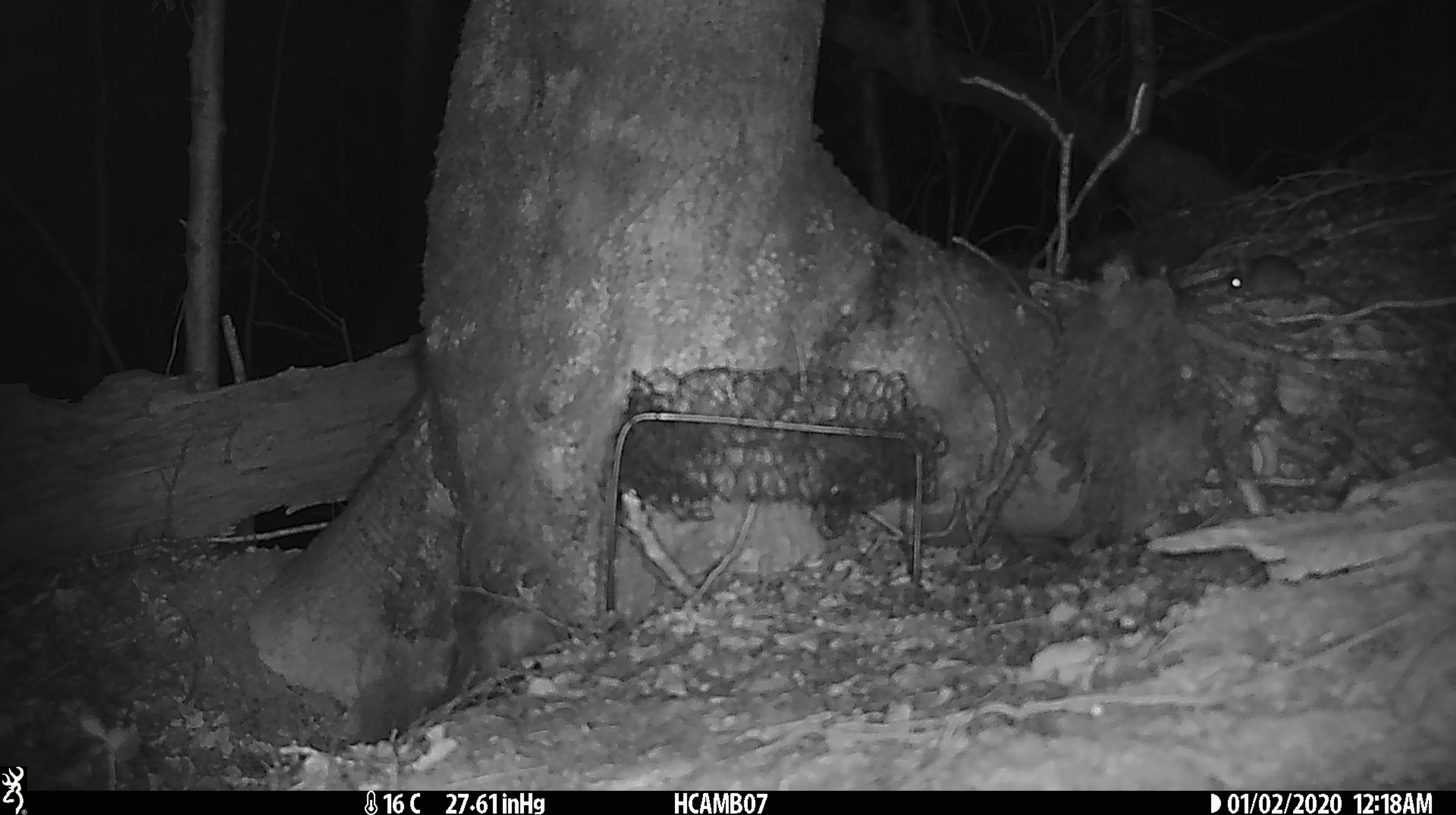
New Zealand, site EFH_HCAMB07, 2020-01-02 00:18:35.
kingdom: Animalia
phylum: Chordata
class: Mammalia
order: Rodentia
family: Muridae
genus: Mus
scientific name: Mus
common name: mouse